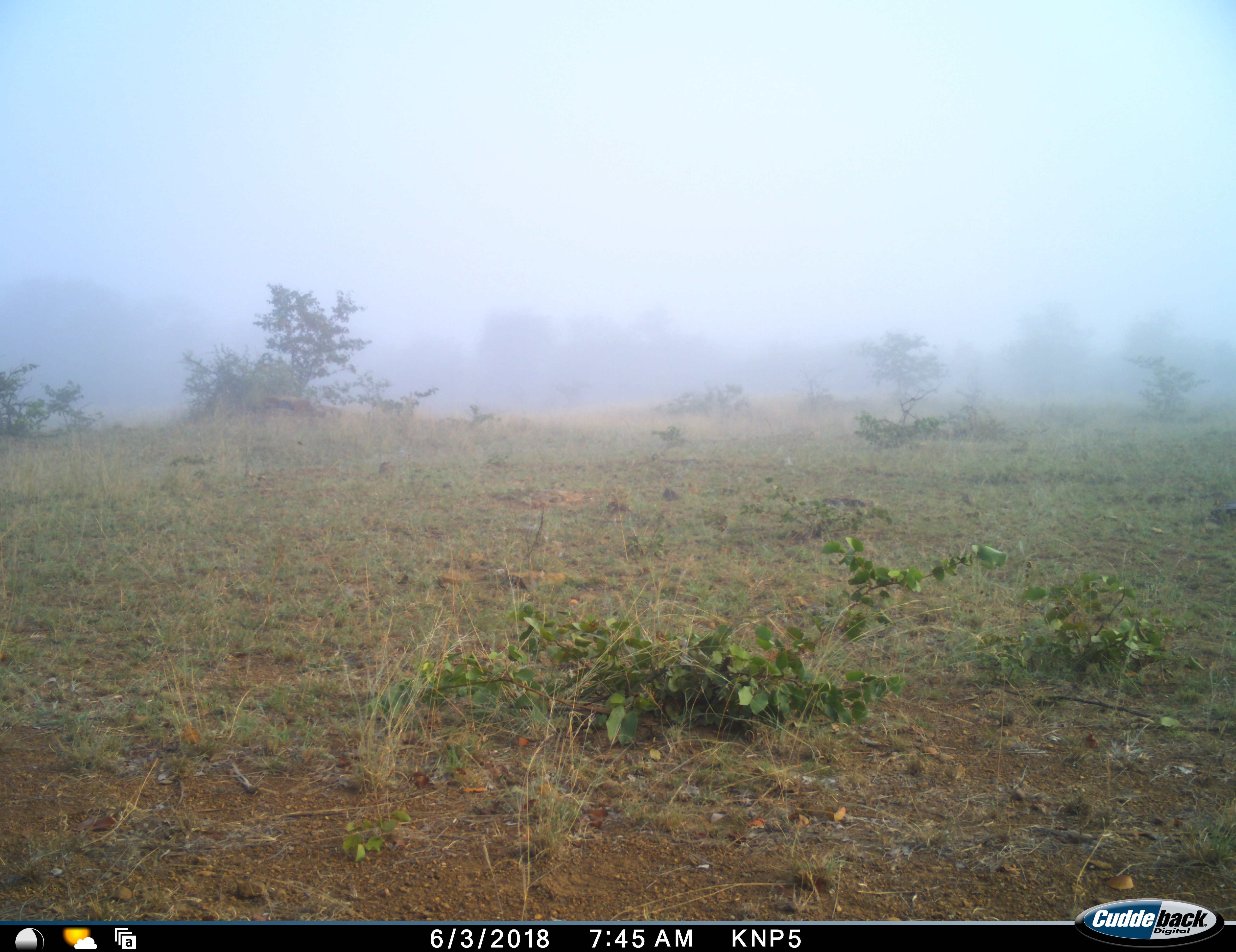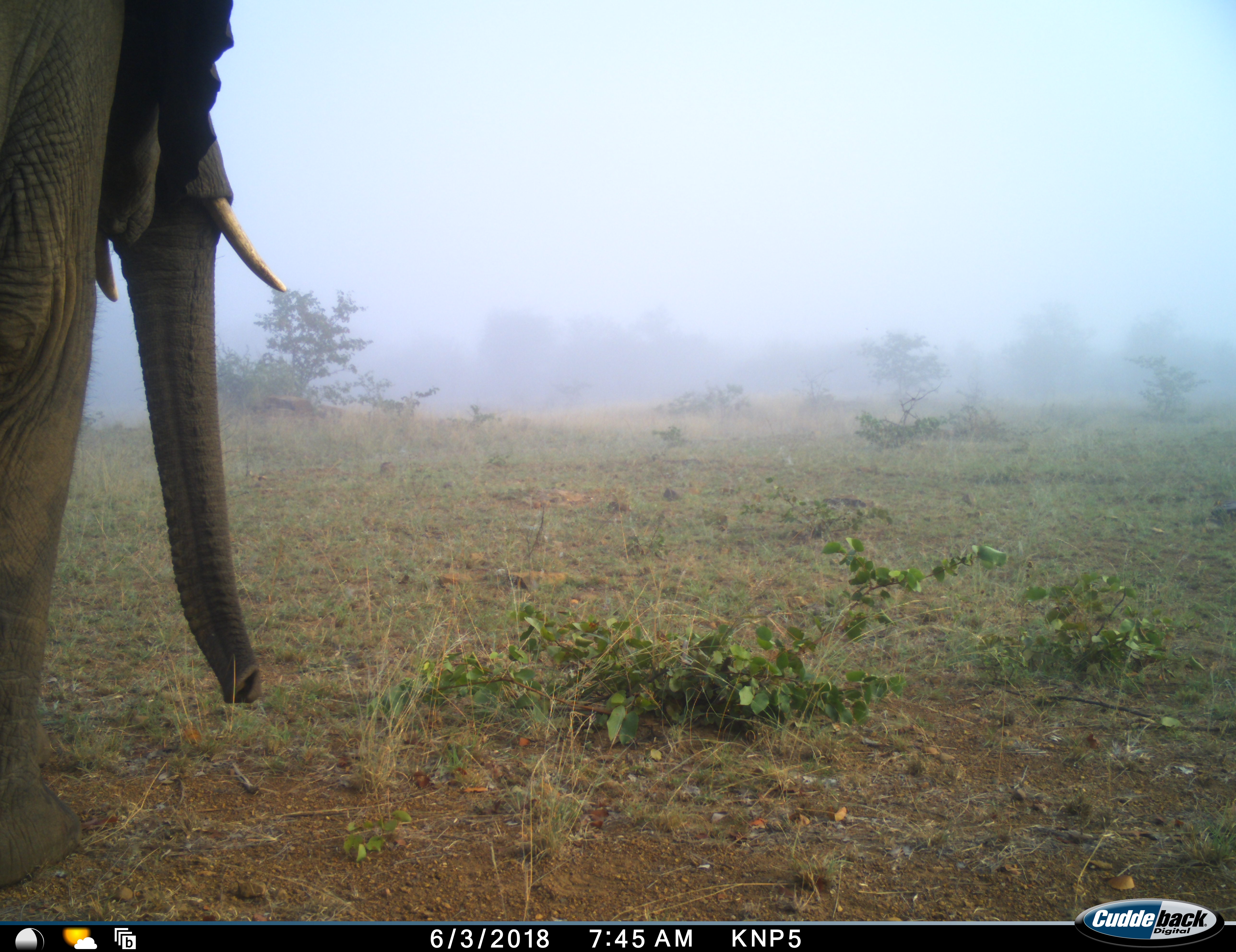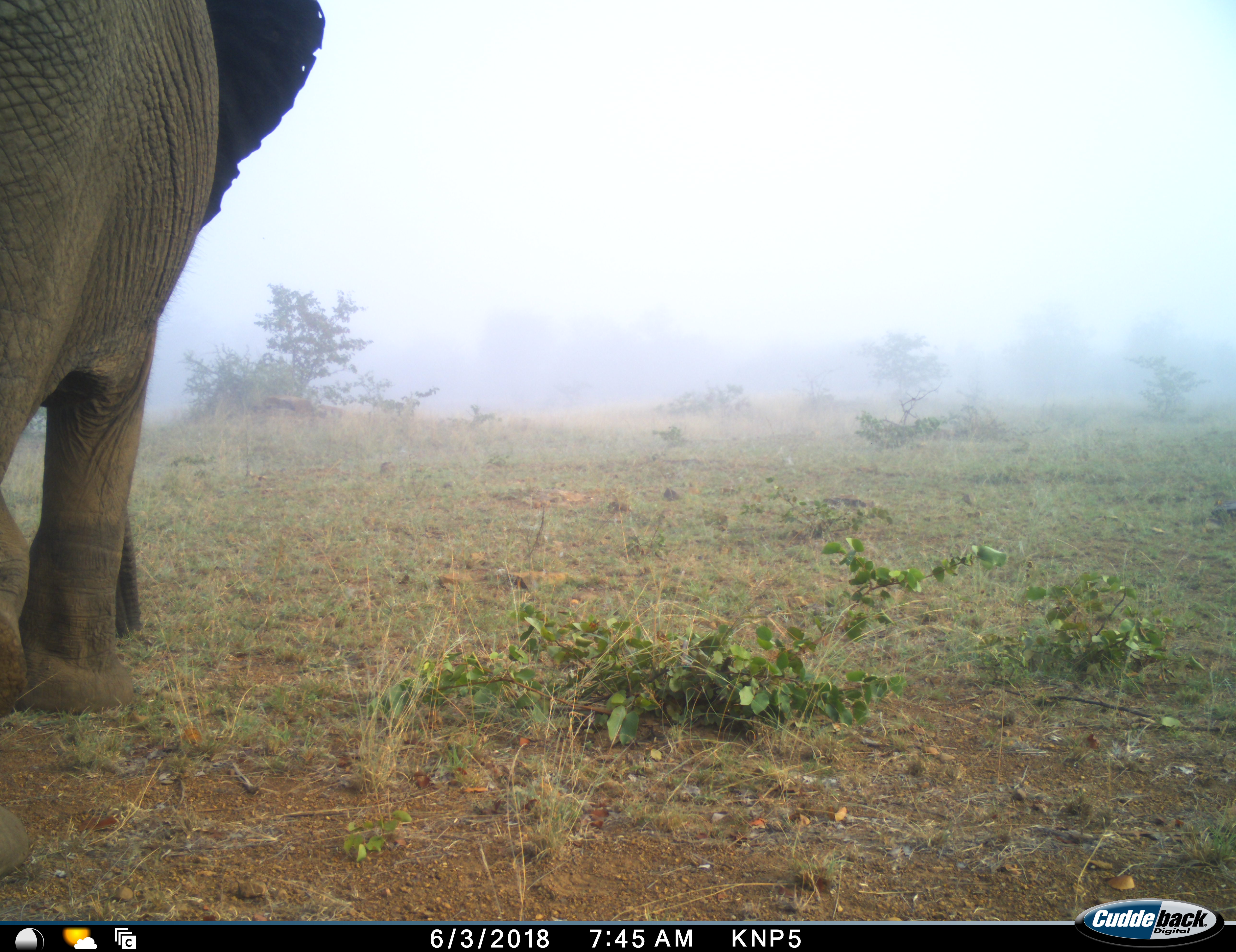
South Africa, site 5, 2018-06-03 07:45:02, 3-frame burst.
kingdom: Animalia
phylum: Chordata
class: Mammalia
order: Proboscidea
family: Elephantidae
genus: Loxodonta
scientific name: Loxodonta africana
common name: african bush elephant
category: elephant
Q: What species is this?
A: Elephant (african bush elephant) (Loxodonta africana).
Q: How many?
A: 1.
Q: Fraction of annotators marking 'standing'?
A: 0%.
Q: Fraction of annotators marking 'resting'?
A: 0%.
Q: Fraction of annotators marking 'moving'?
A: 100%.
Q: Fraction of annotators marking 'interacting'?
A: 0%.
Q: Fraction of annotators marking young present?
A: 0%.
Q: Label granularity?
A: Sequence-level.